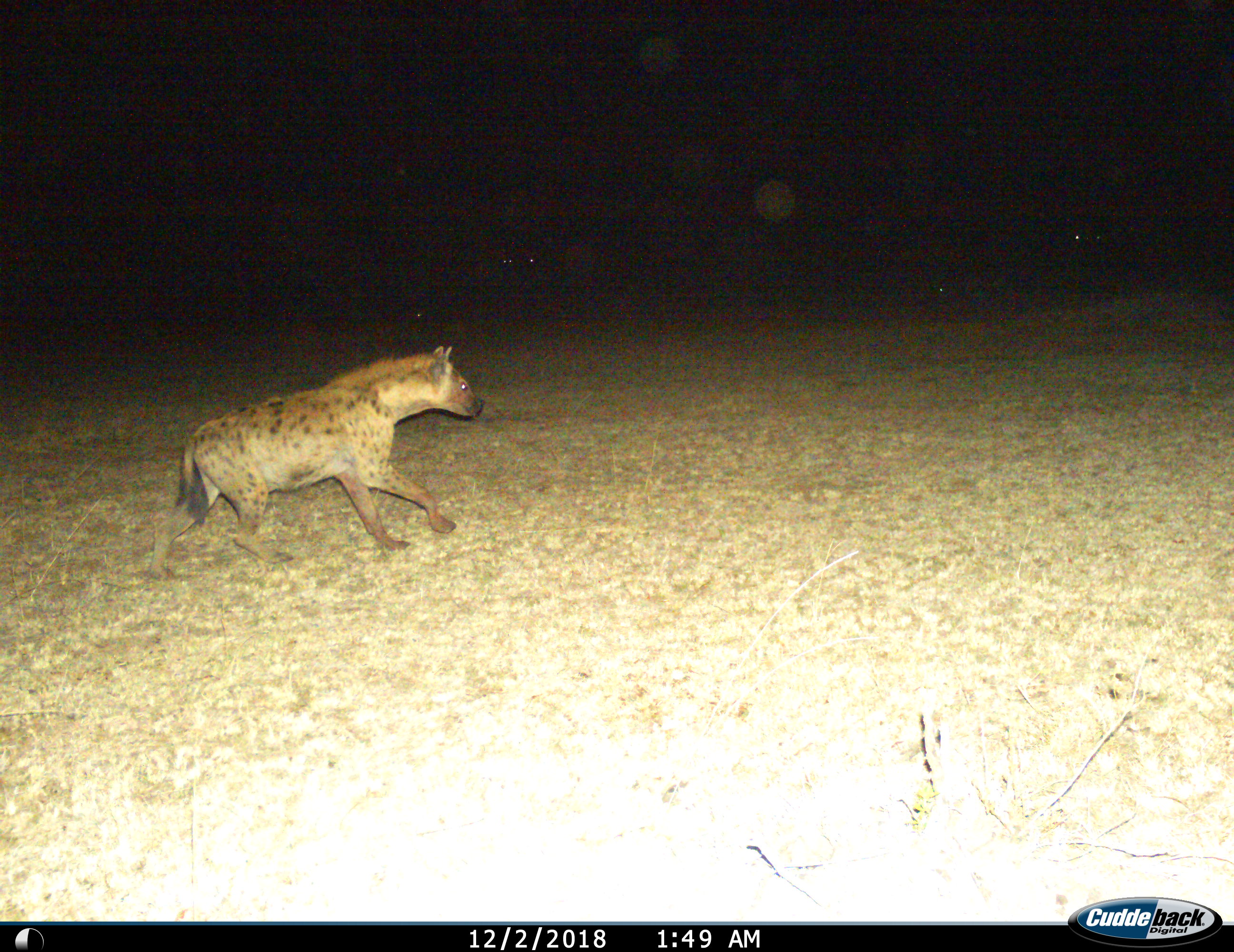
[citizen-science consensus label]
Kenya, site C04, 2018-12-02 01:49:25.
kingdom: Animalia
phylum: Chordata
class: Mammalia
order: Carnivora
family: Hyaenidae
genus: Crocuta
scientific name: Crocuta crocuta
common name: spotted hyena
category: hyenaspotted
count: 1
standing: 0%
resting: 0%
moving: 100%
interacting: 0%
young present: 0%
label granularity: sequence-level